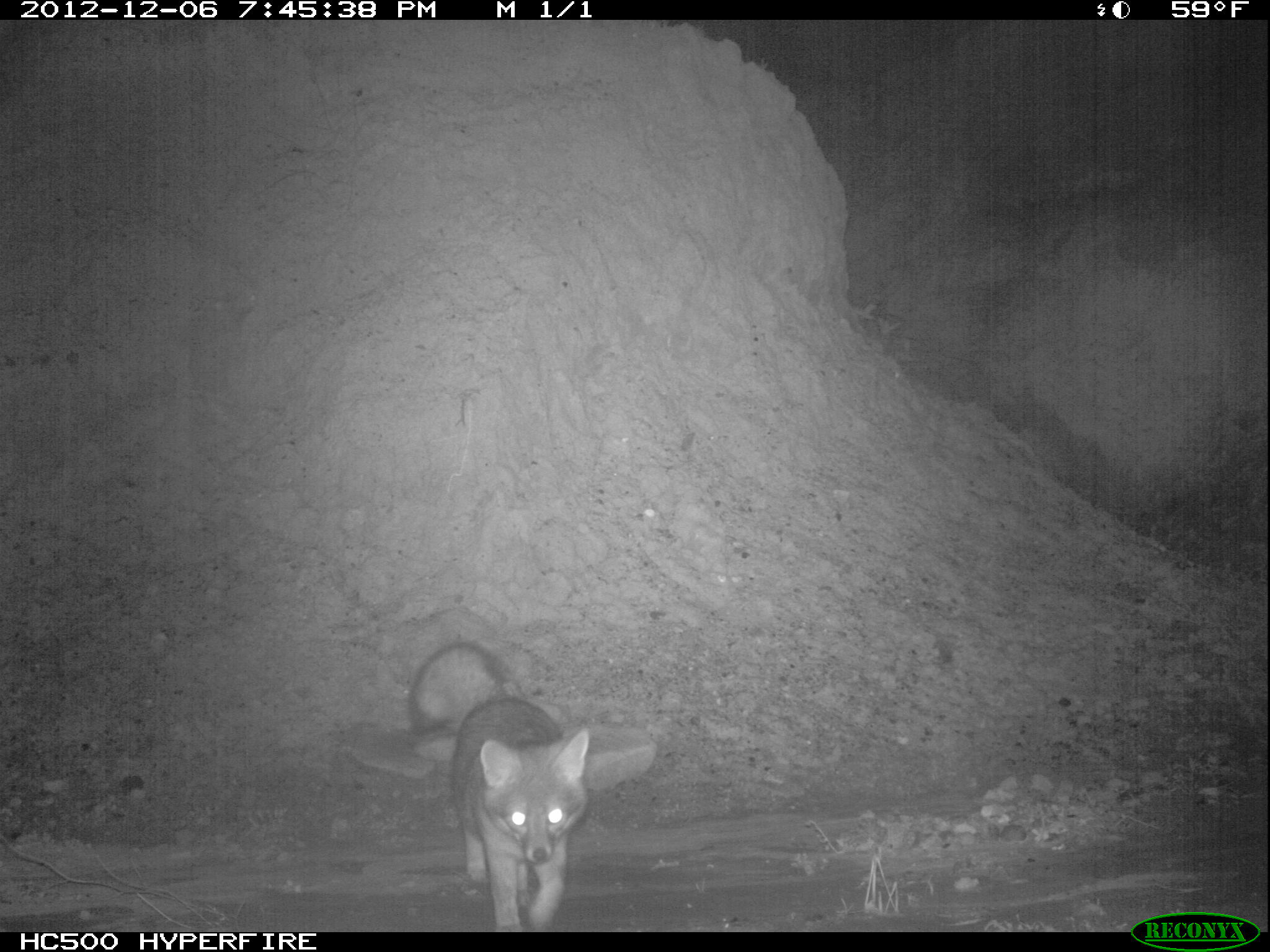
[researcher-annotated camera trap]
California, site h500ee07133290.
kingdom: Animalia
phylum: Chordata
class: Mammalia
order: Carnivora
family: Canidae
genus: Urocyon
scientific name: Urocyon littoralis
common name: island fox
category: fox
Fox (island fox) (Urocyon littoralis).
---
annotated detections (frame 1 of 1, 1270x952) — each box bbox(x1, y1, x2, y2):
fox: bbox(407, 642, 588, 932)